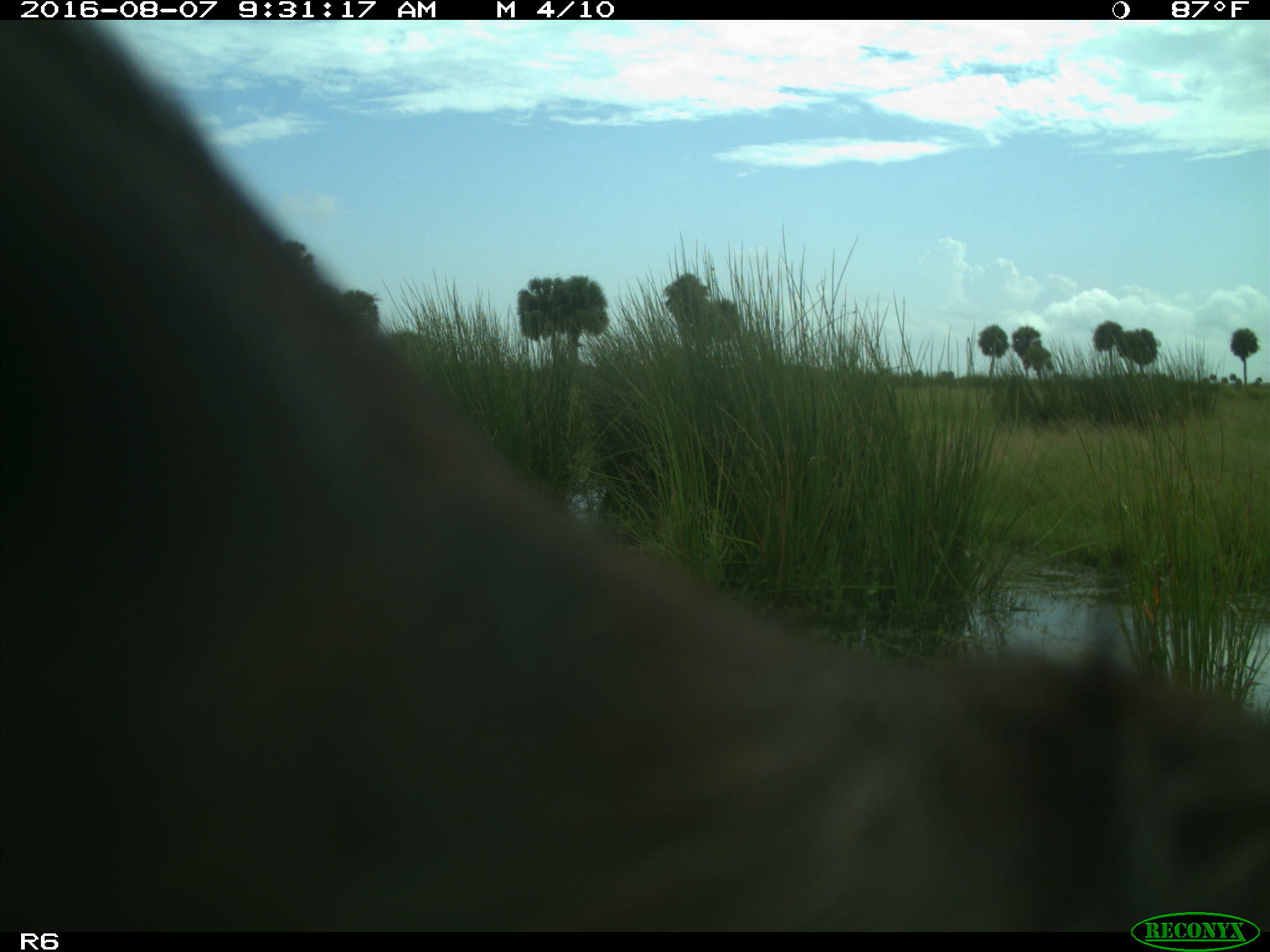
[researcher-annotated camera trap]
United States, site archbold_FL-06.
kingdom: Animalia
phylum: Chordata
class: Mammalia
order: Artiodactyla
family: Bovidae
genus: Bos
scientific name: Bos taurus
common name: domestic cow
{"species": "Bos taurus (domestic cow)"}